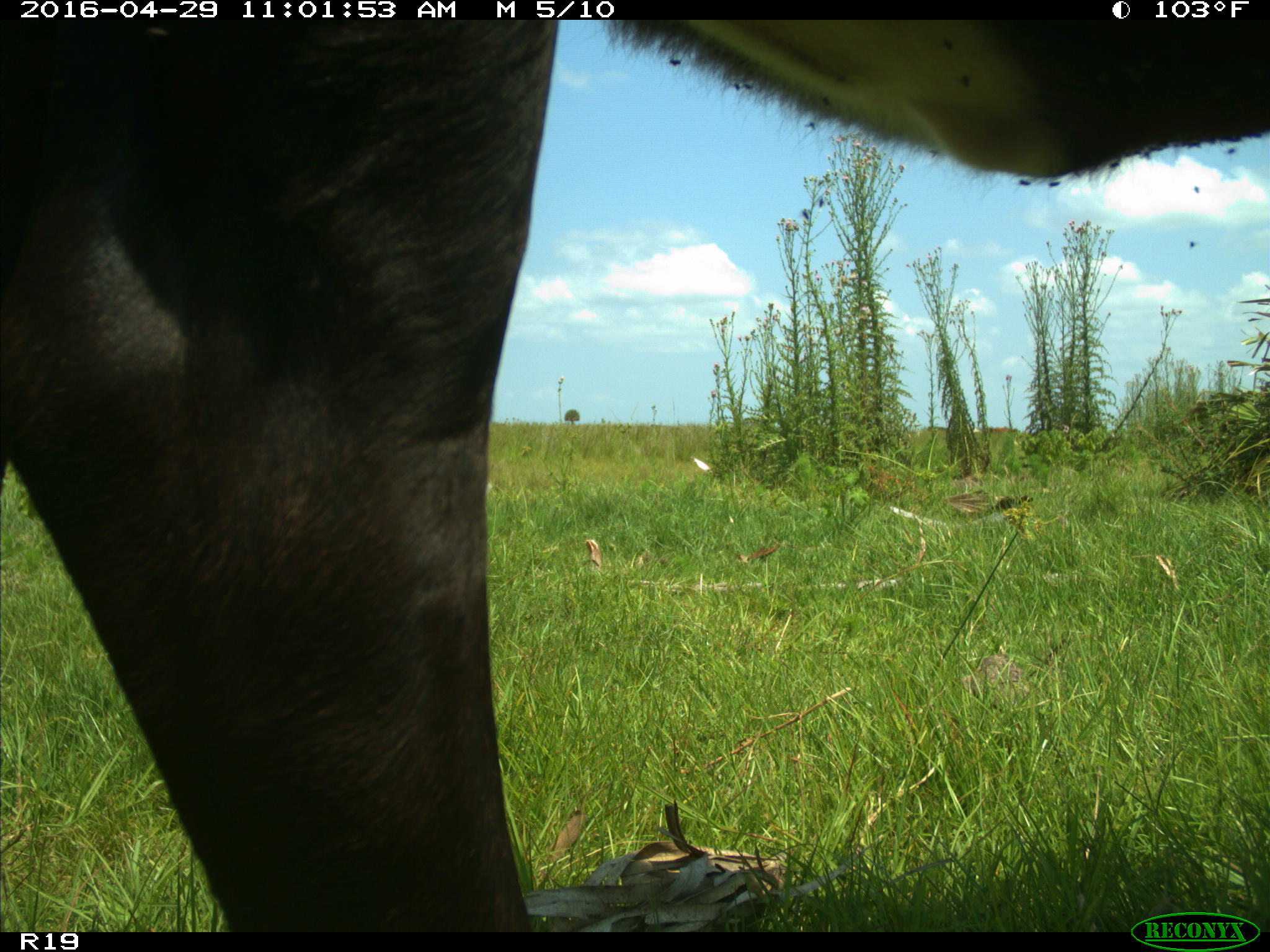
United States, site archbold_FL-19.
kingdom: Animalia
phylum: Chordata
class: Mammalia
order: Artiodactyla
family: Bovidae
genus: Bos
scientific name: Bos taurus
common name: domestic cow